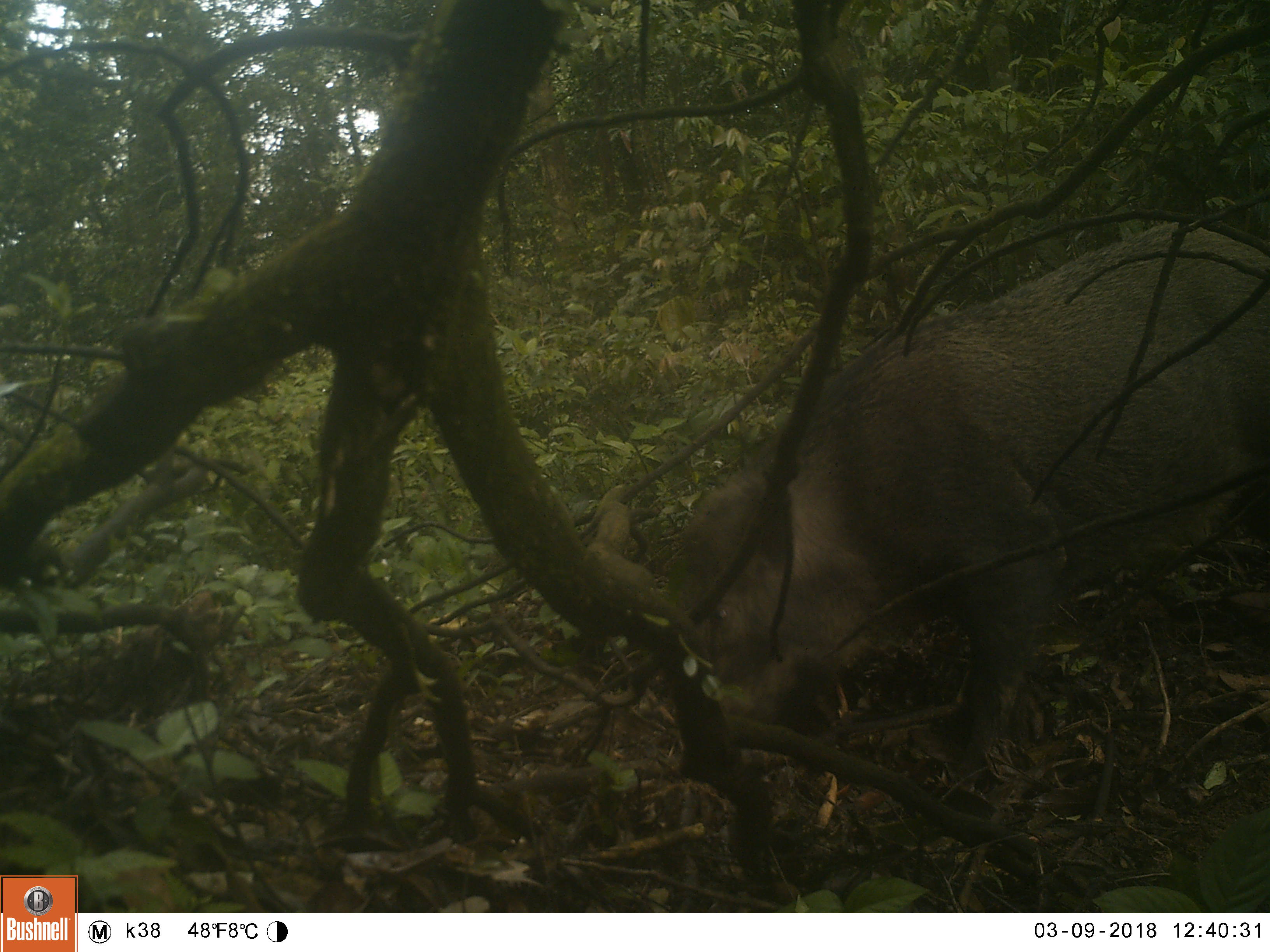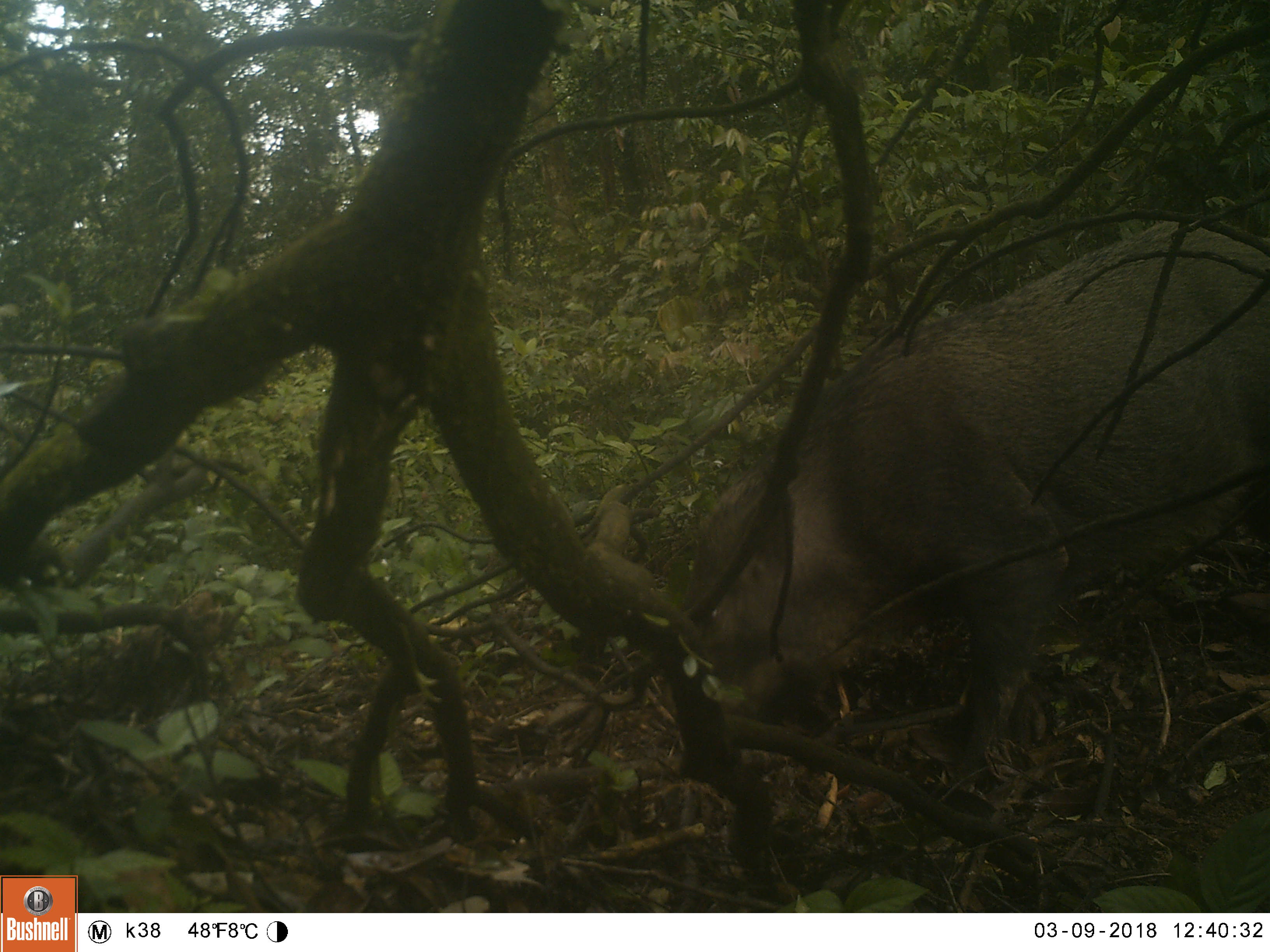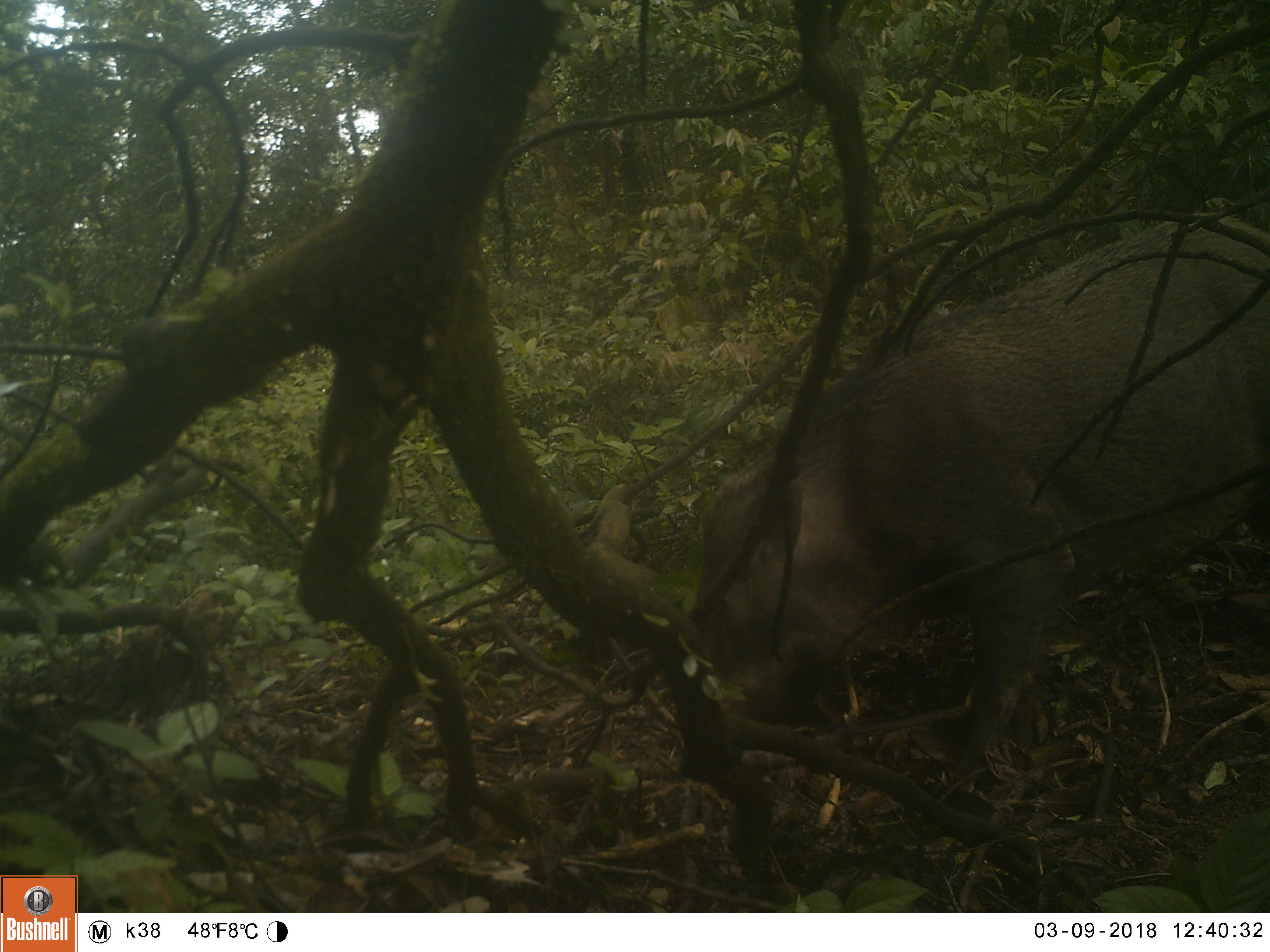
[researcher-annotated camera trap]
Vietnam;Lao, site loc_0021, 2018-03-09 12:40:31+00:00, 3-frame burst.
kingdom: Animalia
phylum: Chordata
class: Mammalia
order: Artiodactyla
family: Suidae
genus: Sus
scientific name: Sus scrofa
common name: eurasian wild pig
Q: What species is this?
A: Eurasian wild pig (Sus scrofa).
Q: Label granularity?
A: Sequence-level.